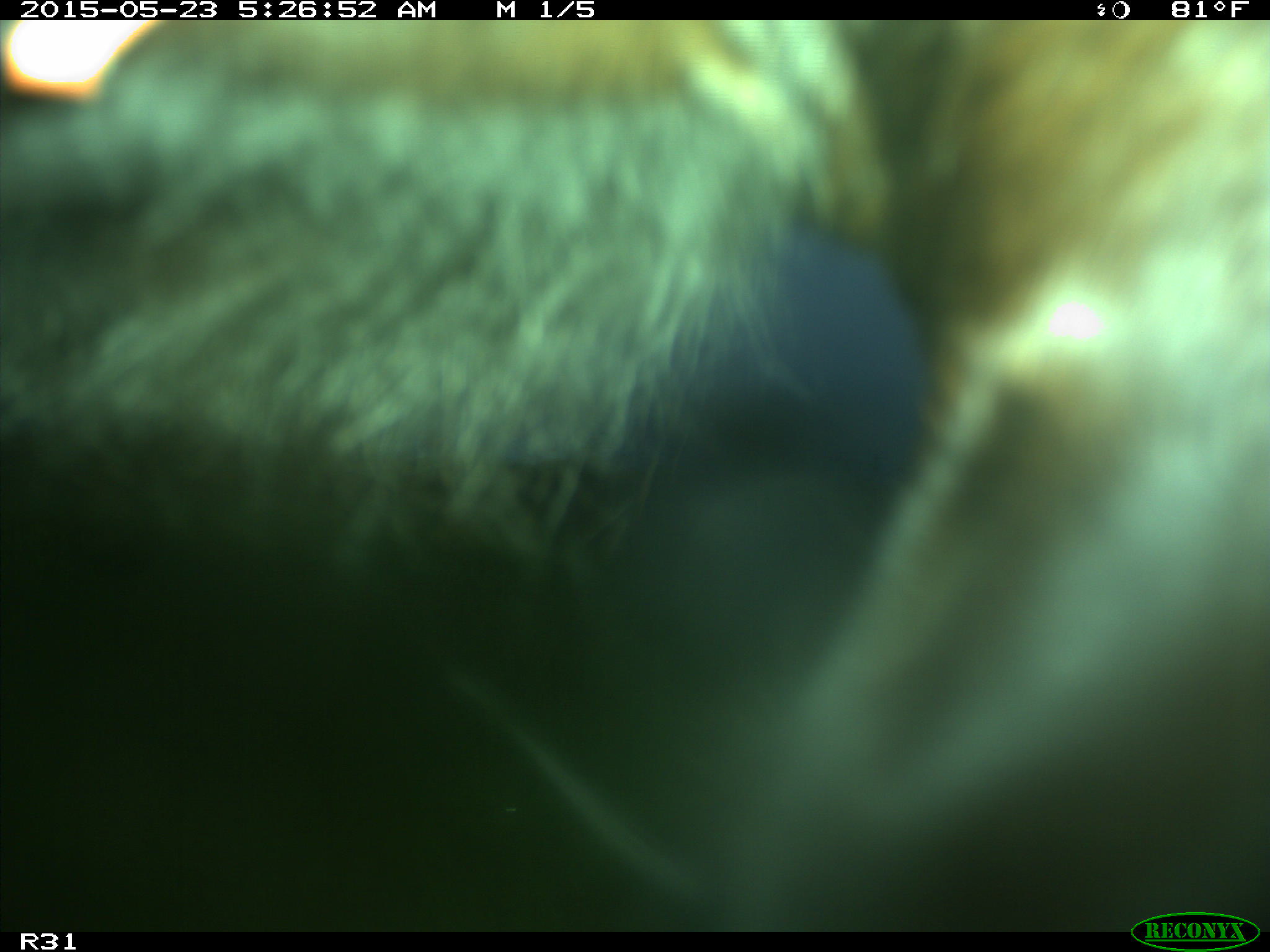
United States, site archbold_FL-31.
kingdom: Animalia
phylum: Chordata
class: Mammalia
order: Artiodactyla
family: Bovidae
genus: Bos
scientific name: Bos taurus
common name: domestic cow